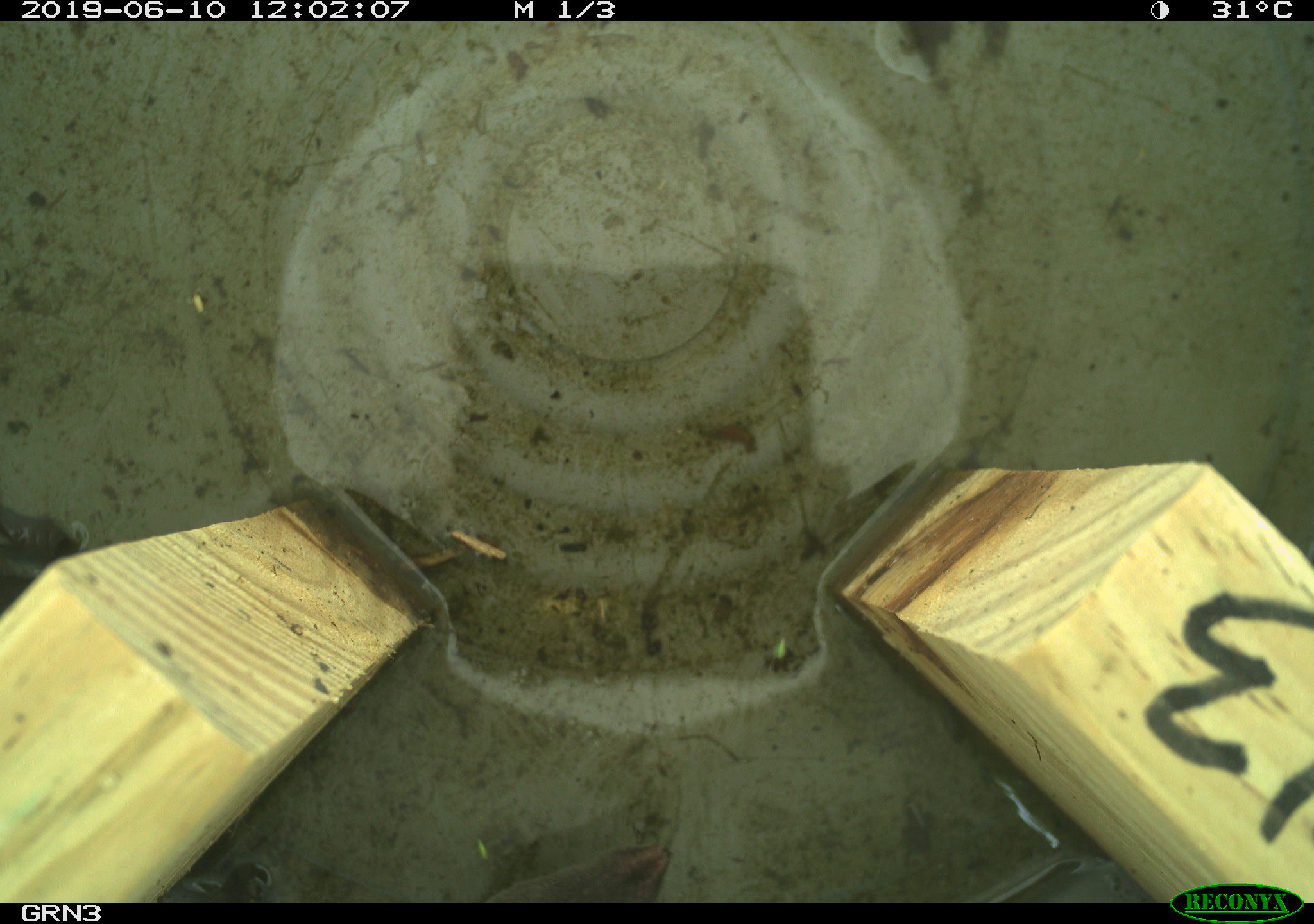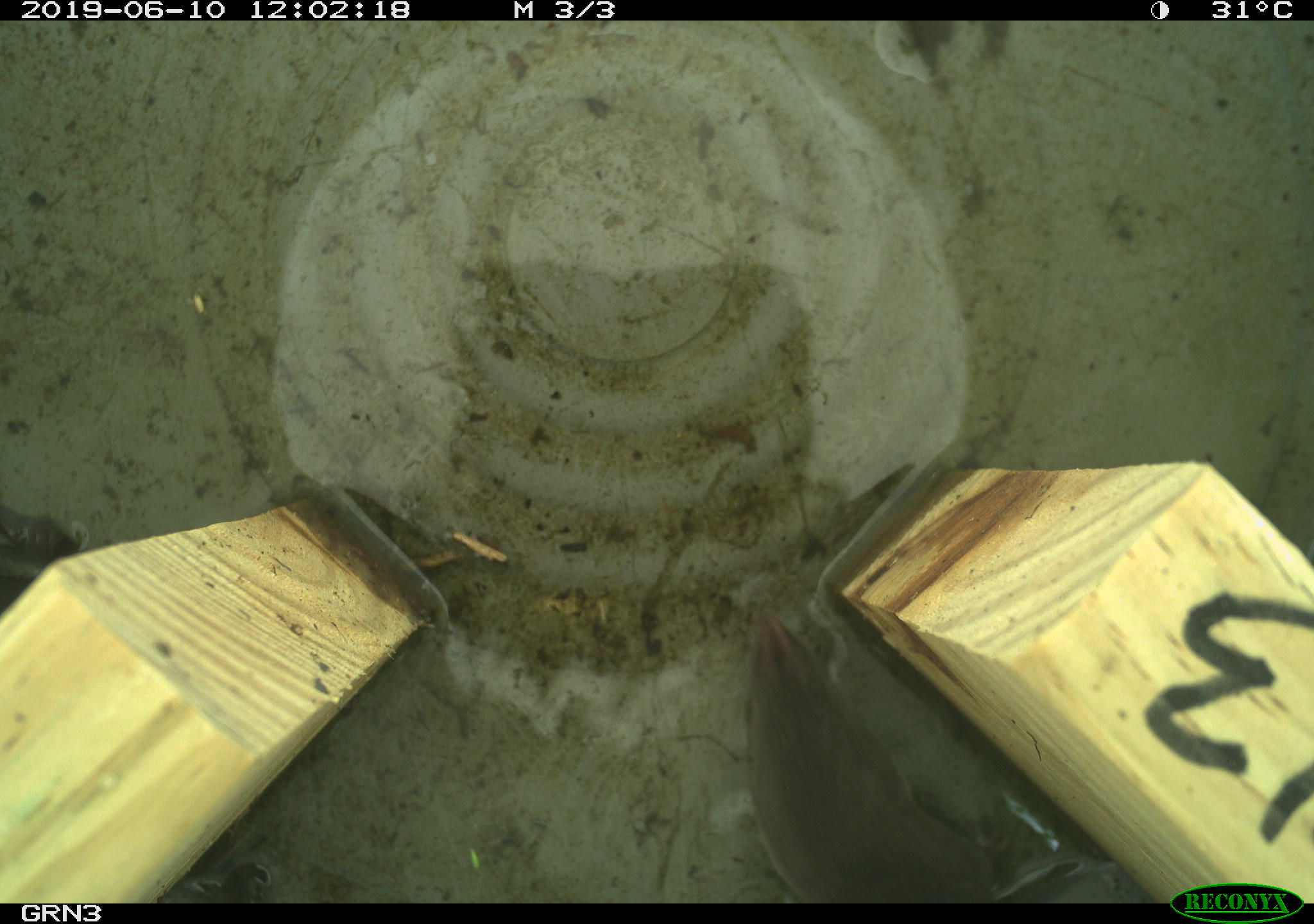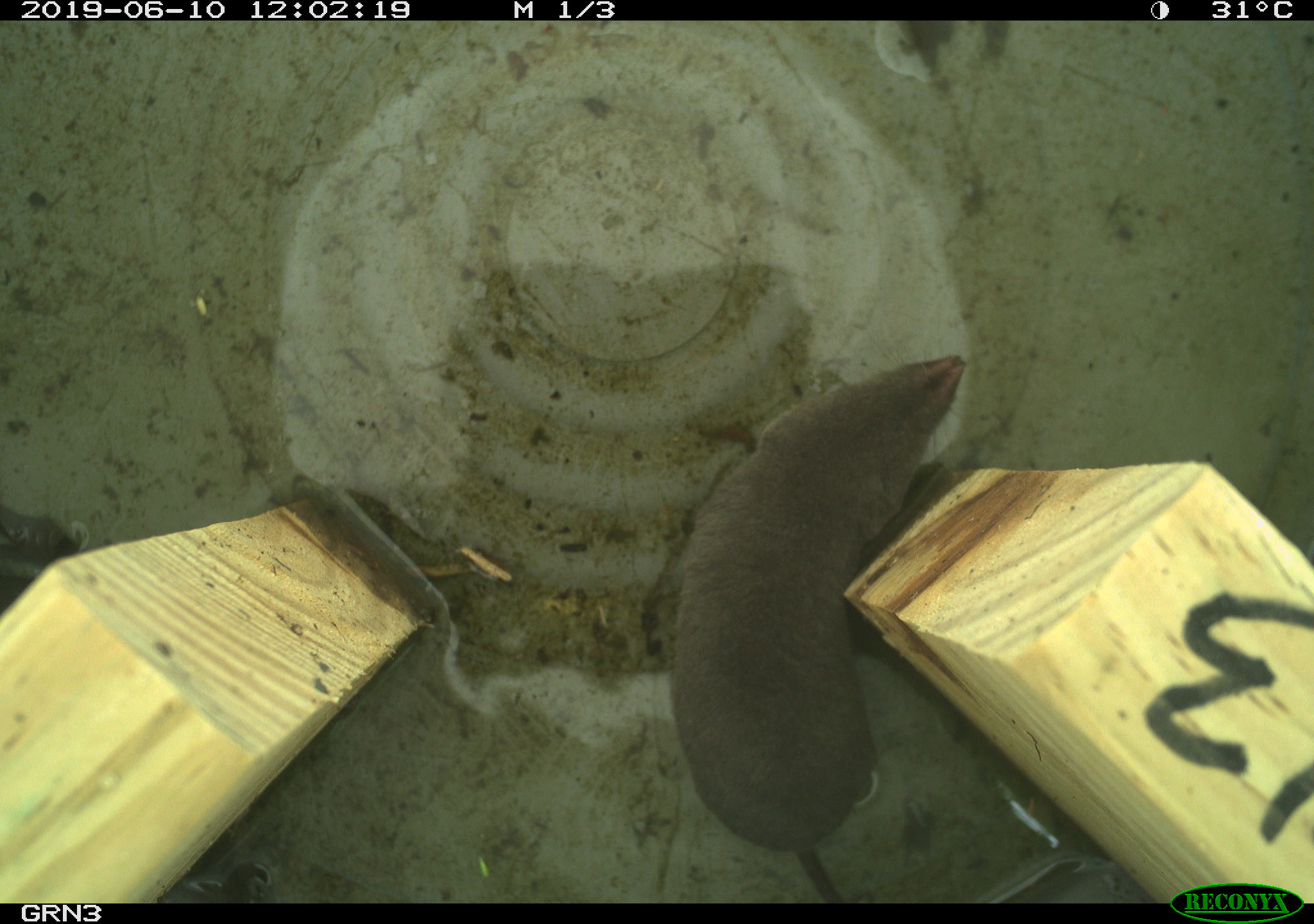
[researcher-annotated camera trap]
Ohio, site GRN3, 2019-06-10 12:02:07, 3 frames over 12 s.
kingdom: Animalia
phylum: Chordata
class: Mammalia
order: Eulipotyphla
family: Soricidae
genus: Blarina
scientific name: Blarina brevicauda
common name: northern short-tailed shrew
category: n. short-tailed shrew